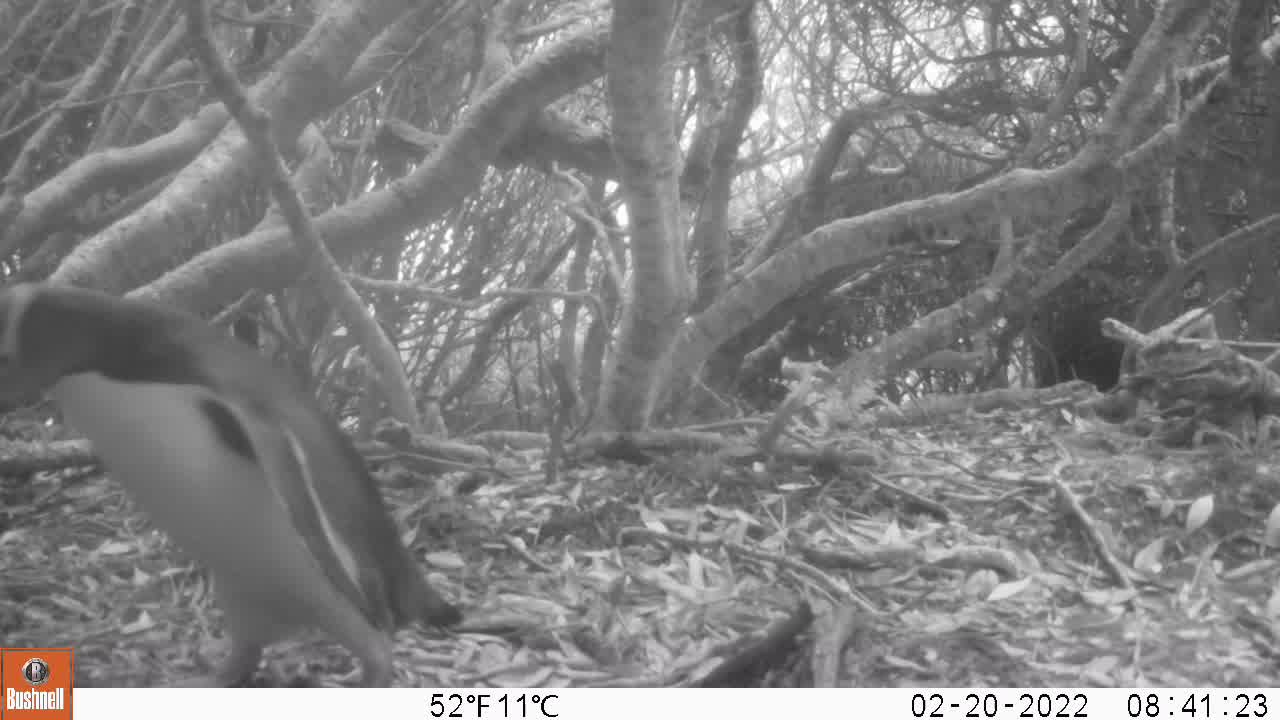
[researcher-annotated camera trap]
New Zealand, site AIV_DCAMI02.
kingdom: Animalia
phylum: Chordata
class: Aves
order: Sphenisciformes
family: Spheniscidae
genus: Megadyptes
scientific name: Megadyptes antipodes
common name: yellow-eyed penguin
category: yellow eyed penguin